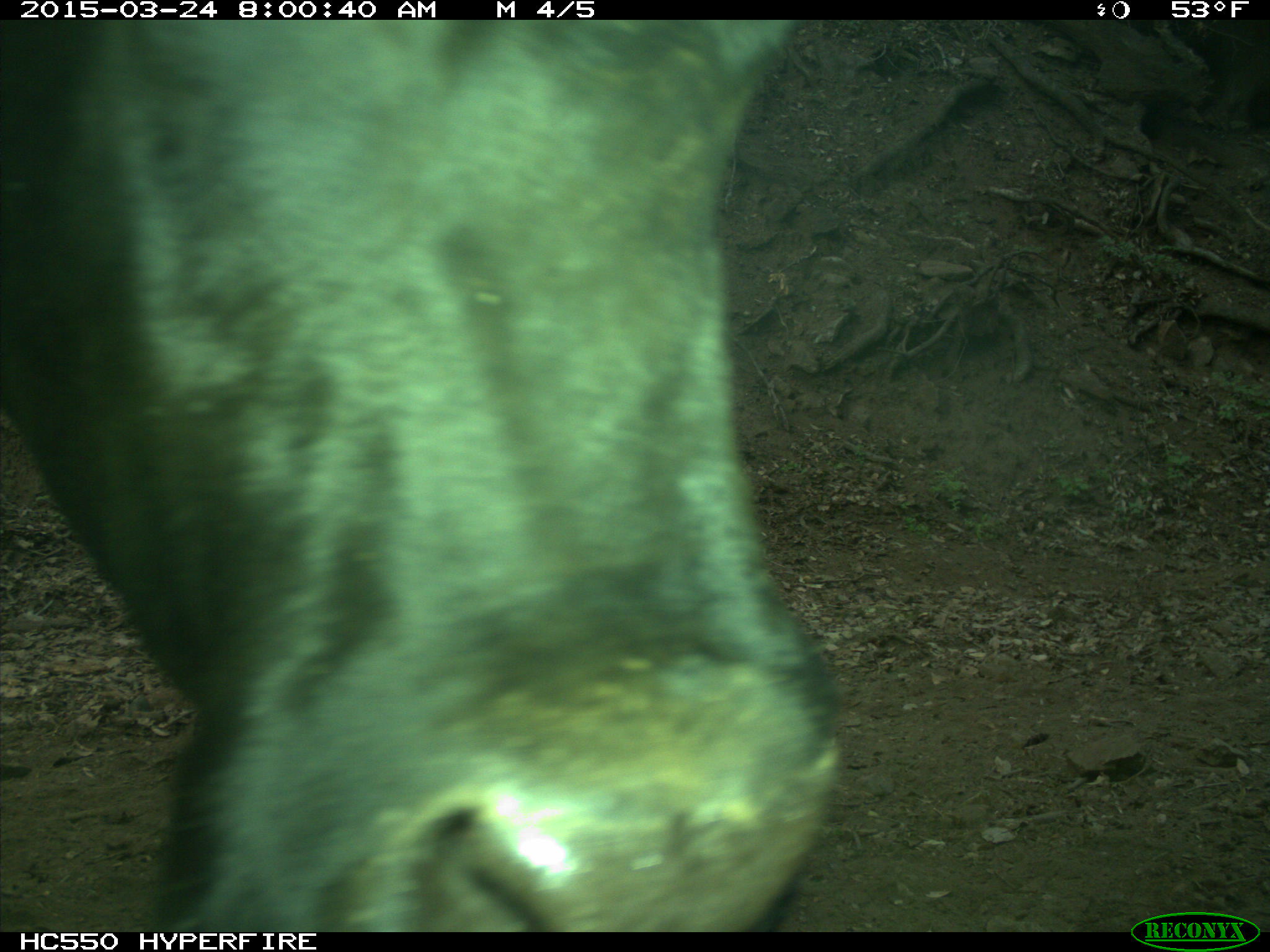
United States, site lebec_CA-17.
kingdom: Animalia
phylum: Chordata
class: Mammalia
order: Artiodactyla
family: Bovidae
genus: Bos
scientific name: Bos taurus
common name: domestic cow